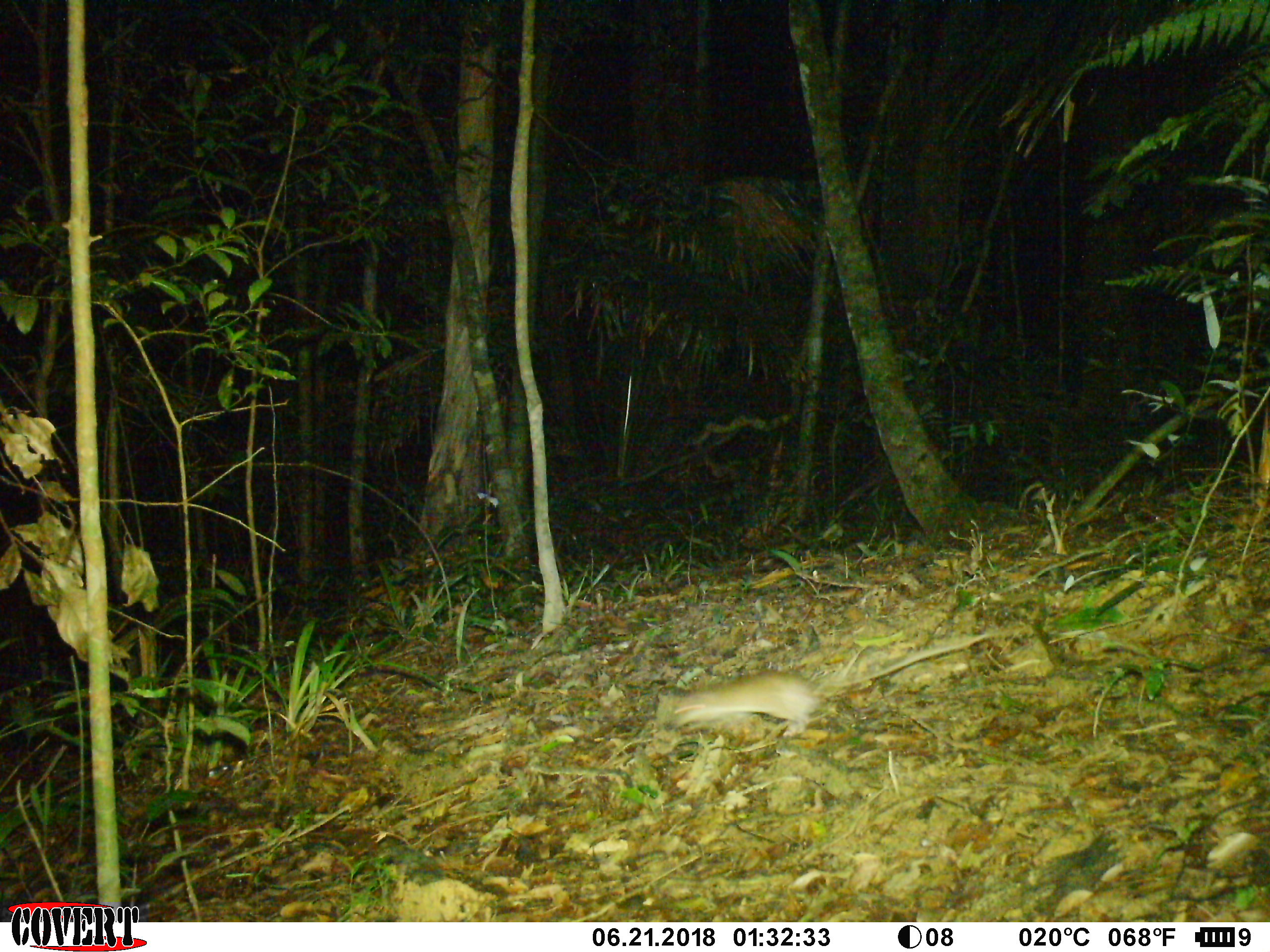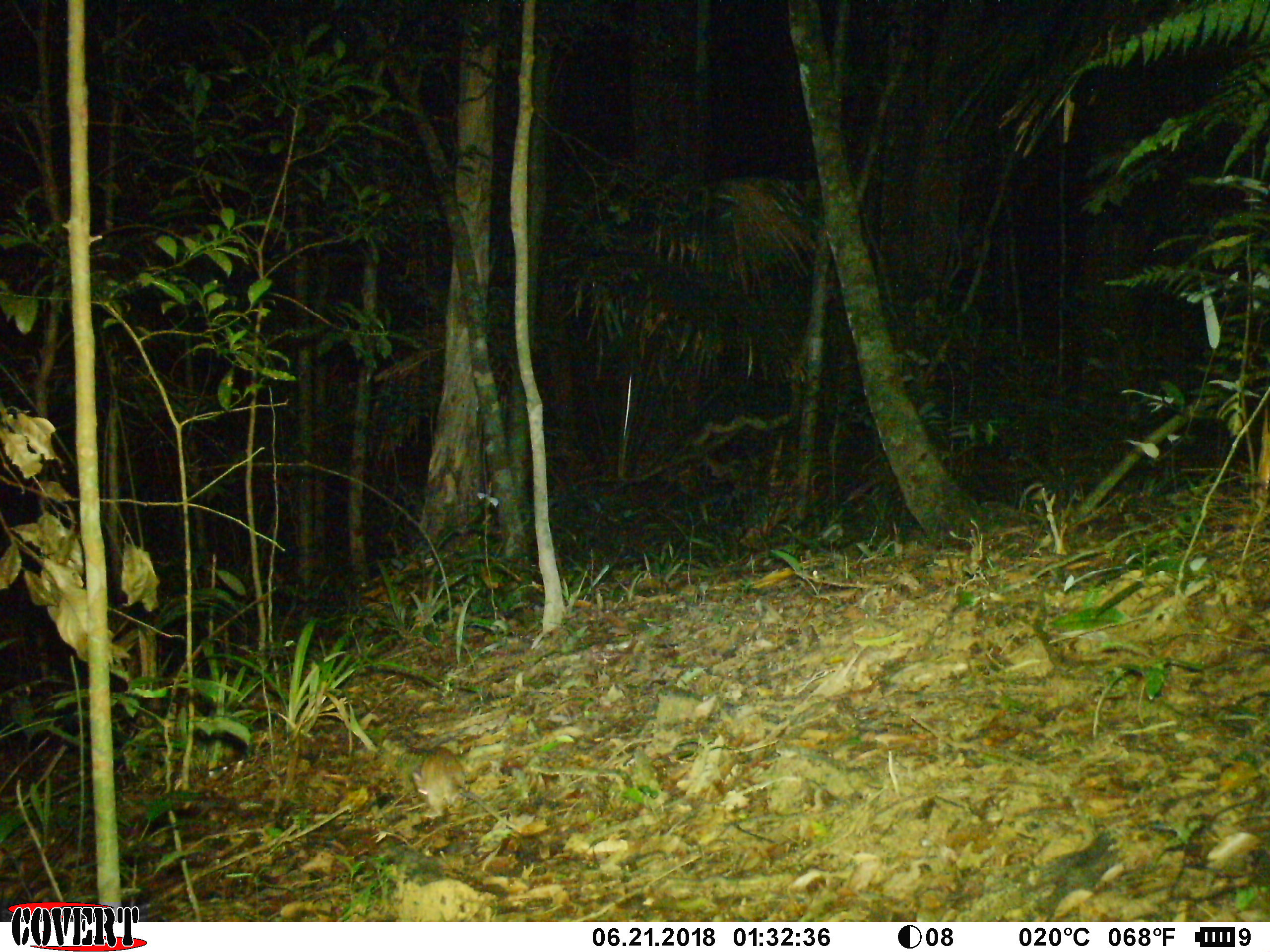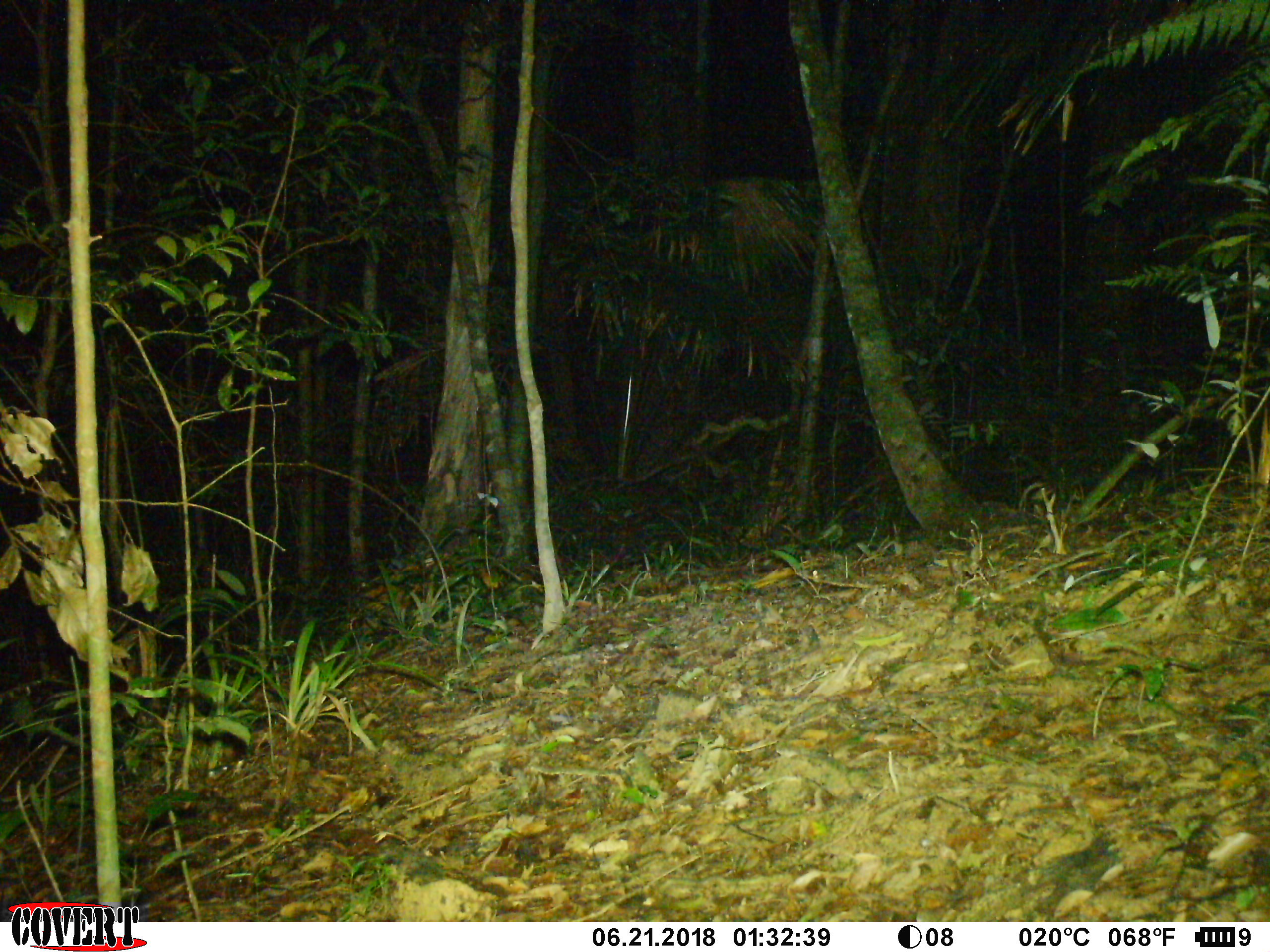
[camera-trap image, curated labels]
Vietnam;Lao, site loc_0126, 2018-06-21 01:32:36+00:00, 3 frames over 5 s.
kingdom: Animalia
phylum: Chordata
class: Mammalia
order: Rodentia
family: Muridae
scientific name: Muridae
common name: old-world mice and rats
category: unidentified murid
Unidentified murid (old-world mice and rats) (Muridae). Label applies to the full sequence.